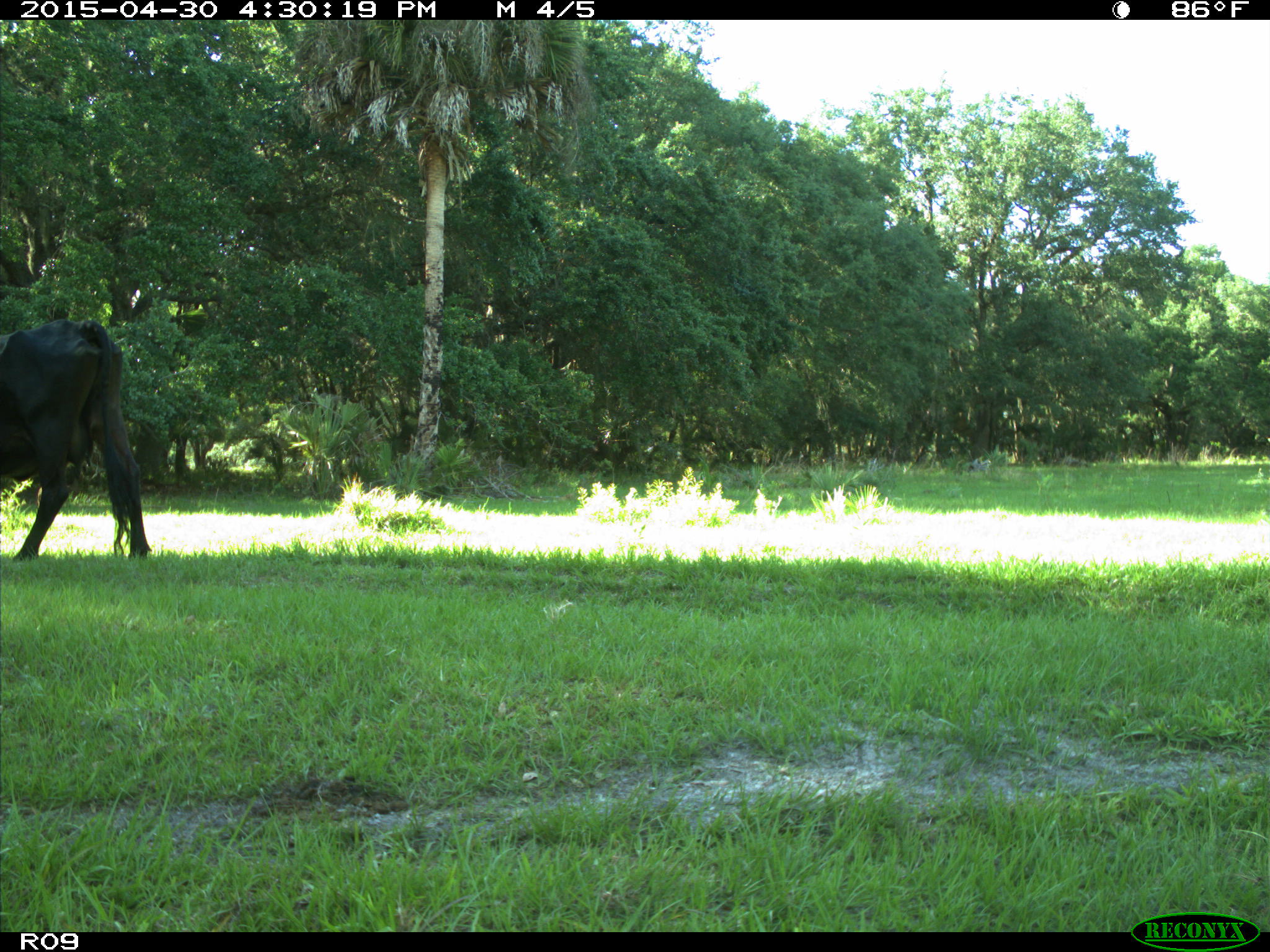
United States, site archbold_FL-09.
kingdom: Animalia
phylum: Chordata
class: Mammalia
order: Artiodactyla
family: Bovidae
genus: Bos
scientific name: Bos taurus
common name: domestic cow